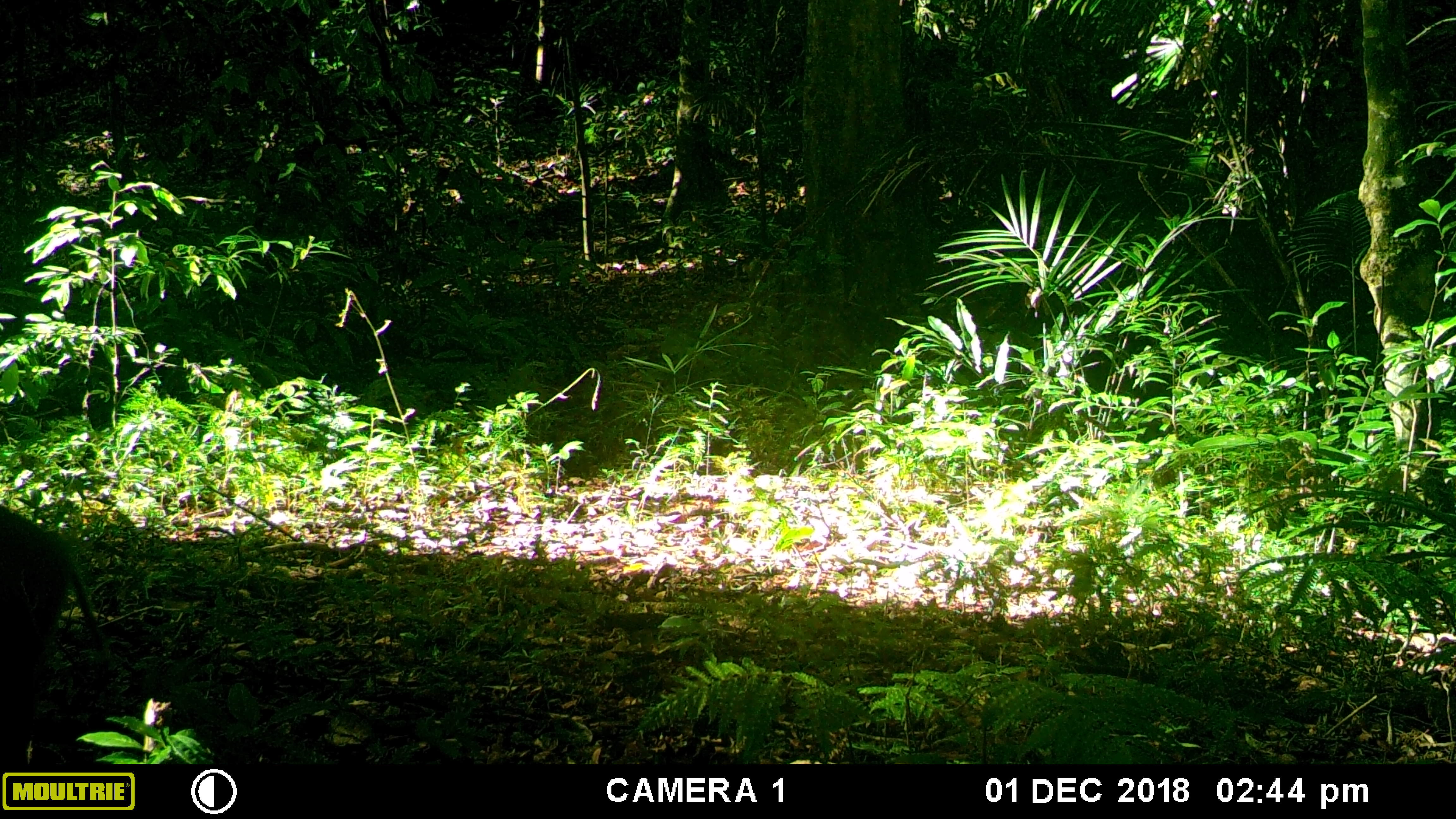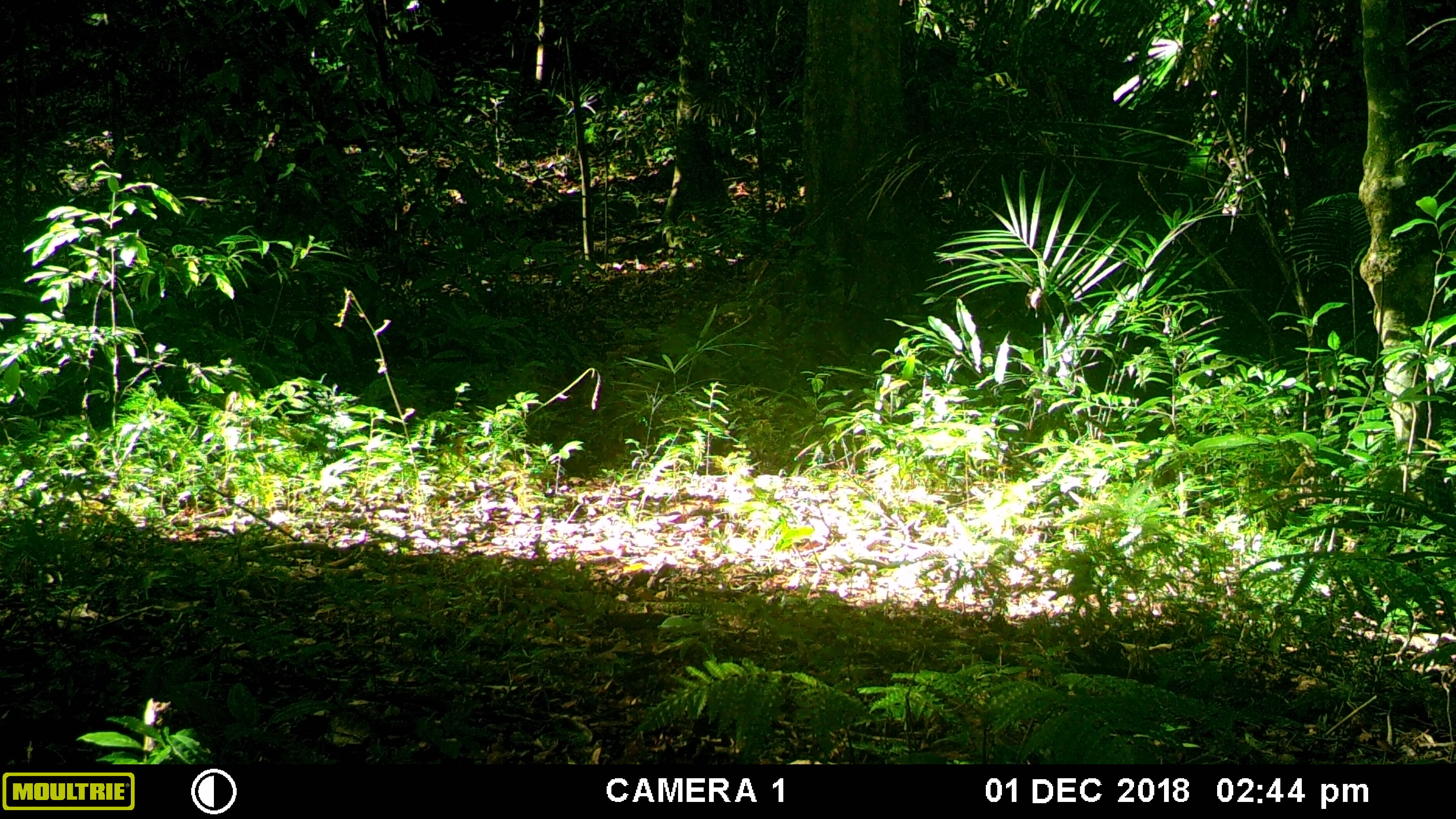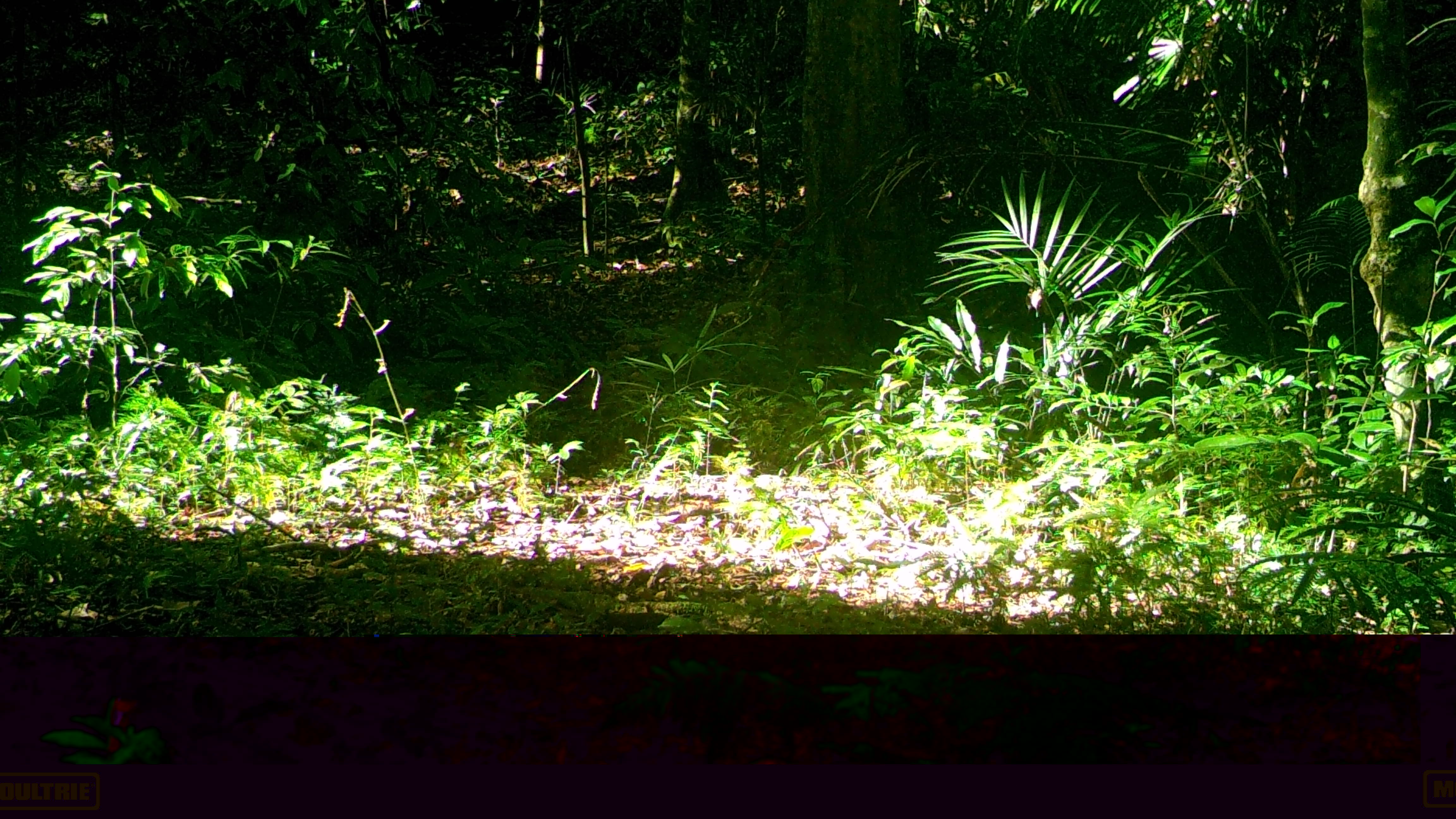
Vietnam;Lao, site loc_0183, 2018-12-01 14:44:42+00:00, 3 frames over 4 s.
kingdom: Animalia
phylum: Chordata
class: Mammalia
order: Primates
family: Cercopithecidae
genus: Macaca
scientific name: Macaca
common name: macaques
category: assam or rhesus macaque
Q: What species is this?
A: Assam or rhesus macaque (macaques) (Macaca).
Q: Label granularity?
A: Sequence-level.